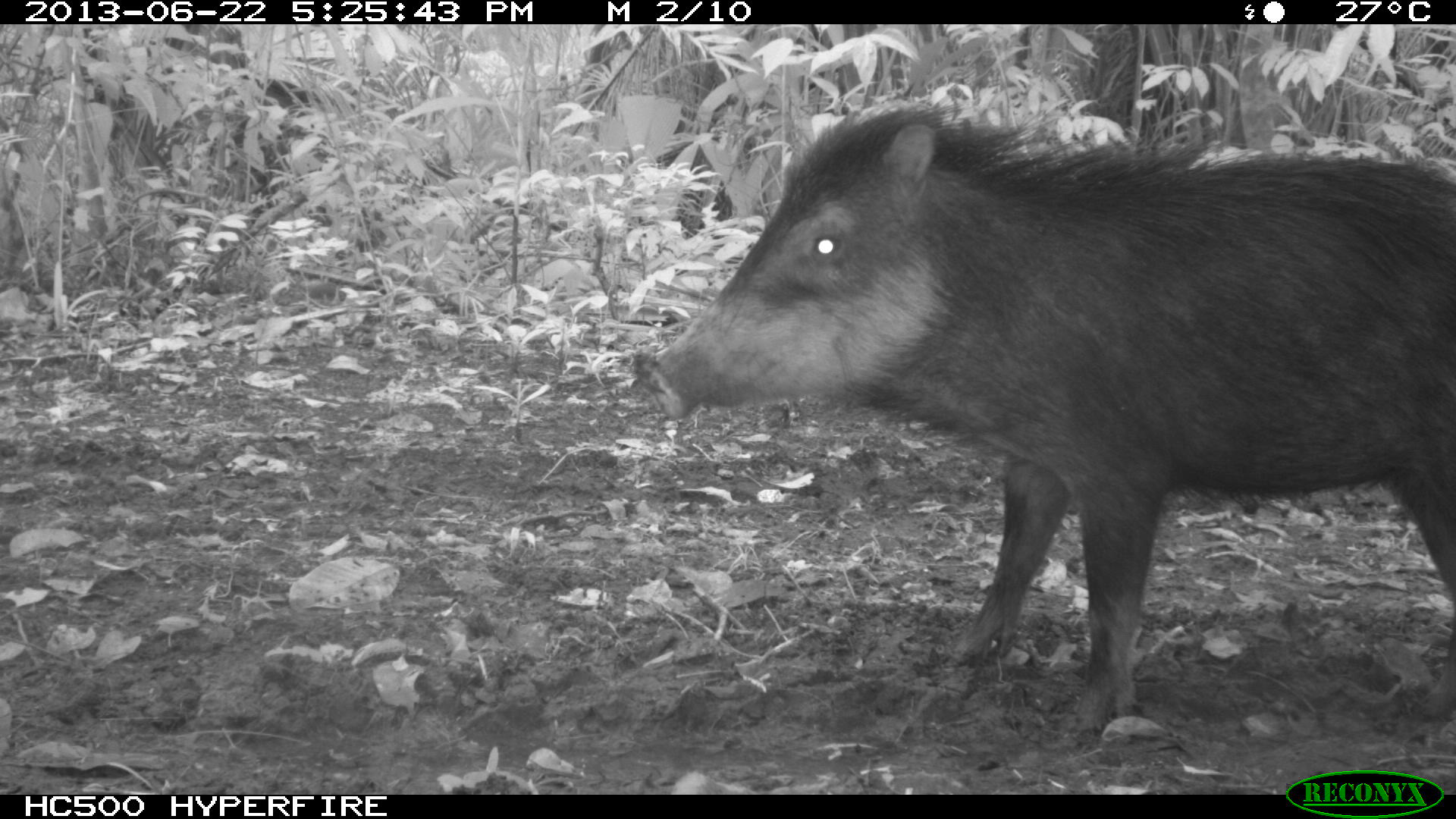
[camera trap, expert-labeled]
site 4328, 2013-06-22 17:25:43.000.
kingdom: Animalia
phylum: Chordata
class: Mammalia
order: Artiodactyla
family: Tayassuidae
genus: Tayassu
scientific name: Tayassu pecari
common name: white-lipped peccary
Tayassu pecari (white-lipped peccary), count 13.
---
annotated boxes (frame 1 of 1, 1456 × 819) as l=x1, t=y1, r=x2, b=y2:
tayassu pecari: l=627, t=99, r=1454, b=748